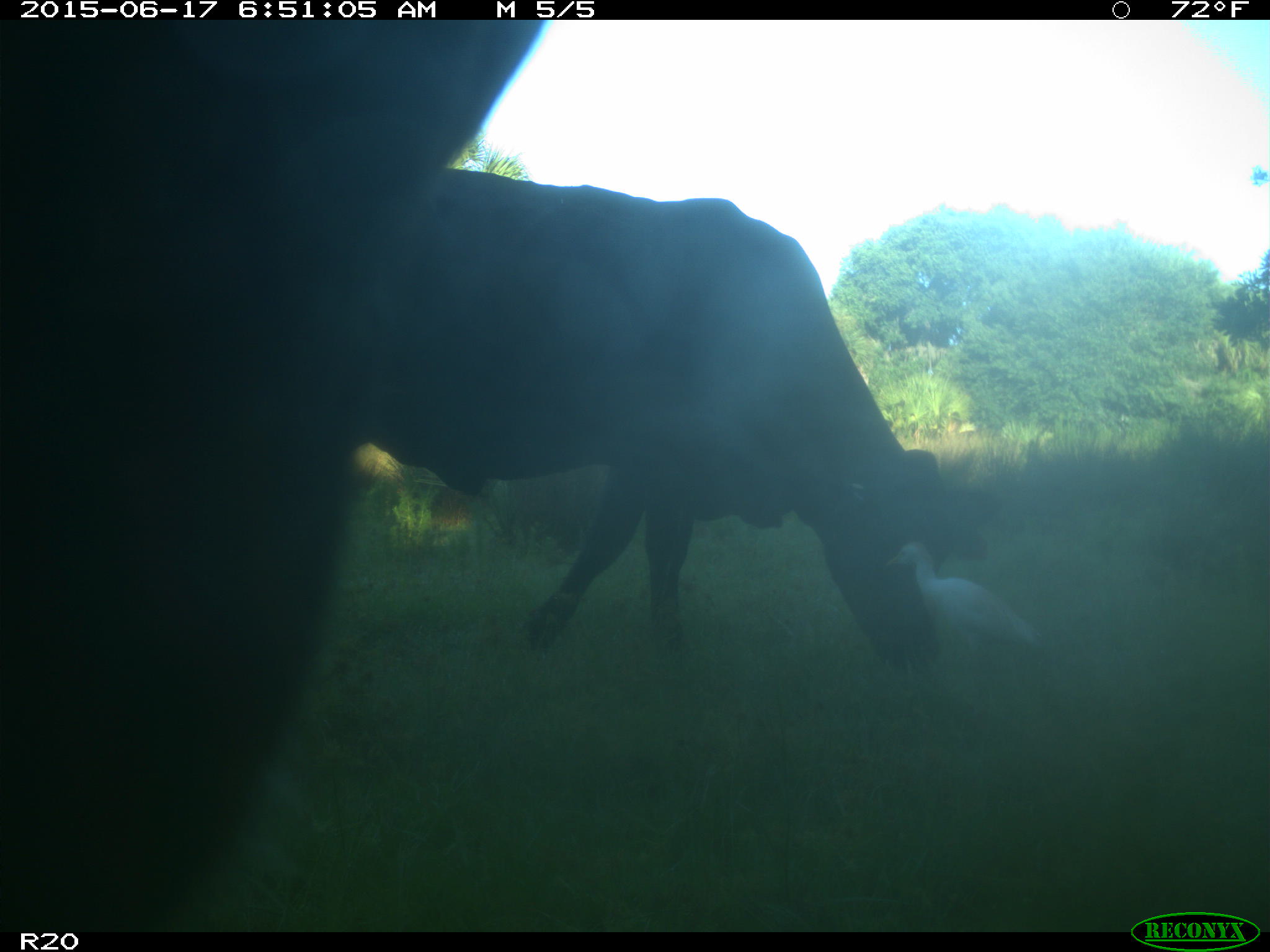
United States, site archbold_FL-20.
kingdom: Animalia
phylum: Chordata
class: Mammalia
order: Artiodactyla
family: Bovidae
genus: Bos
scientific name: Bos taurus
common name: domestic cow